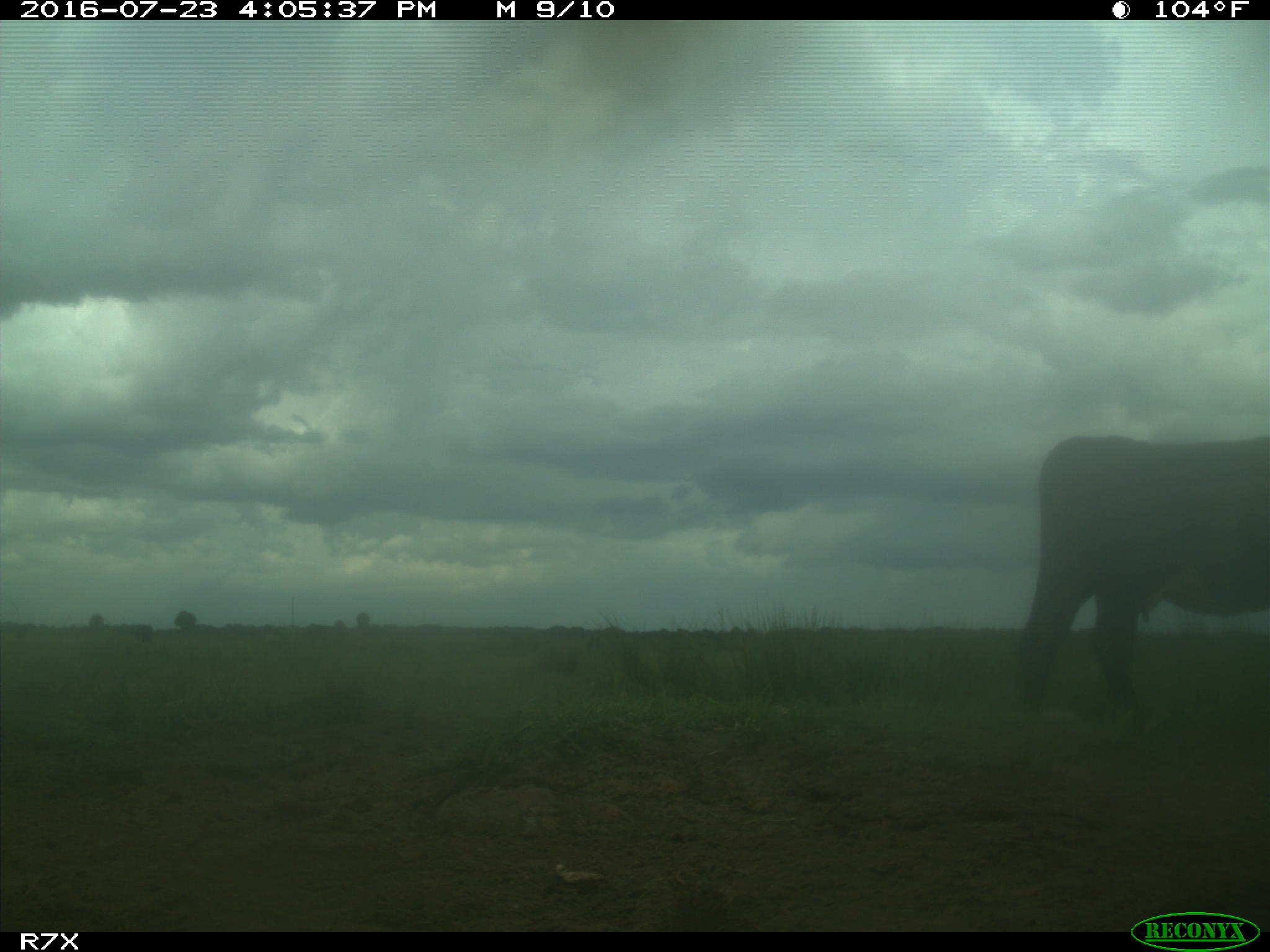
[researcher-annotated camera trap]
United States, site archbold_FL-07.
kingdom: Animalia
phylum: Chordata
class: Mammalia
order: Artiodactyla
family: Bovidae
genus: Bos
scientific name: Bos taurus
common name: domestic cow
Bos taurus (domestic cow).